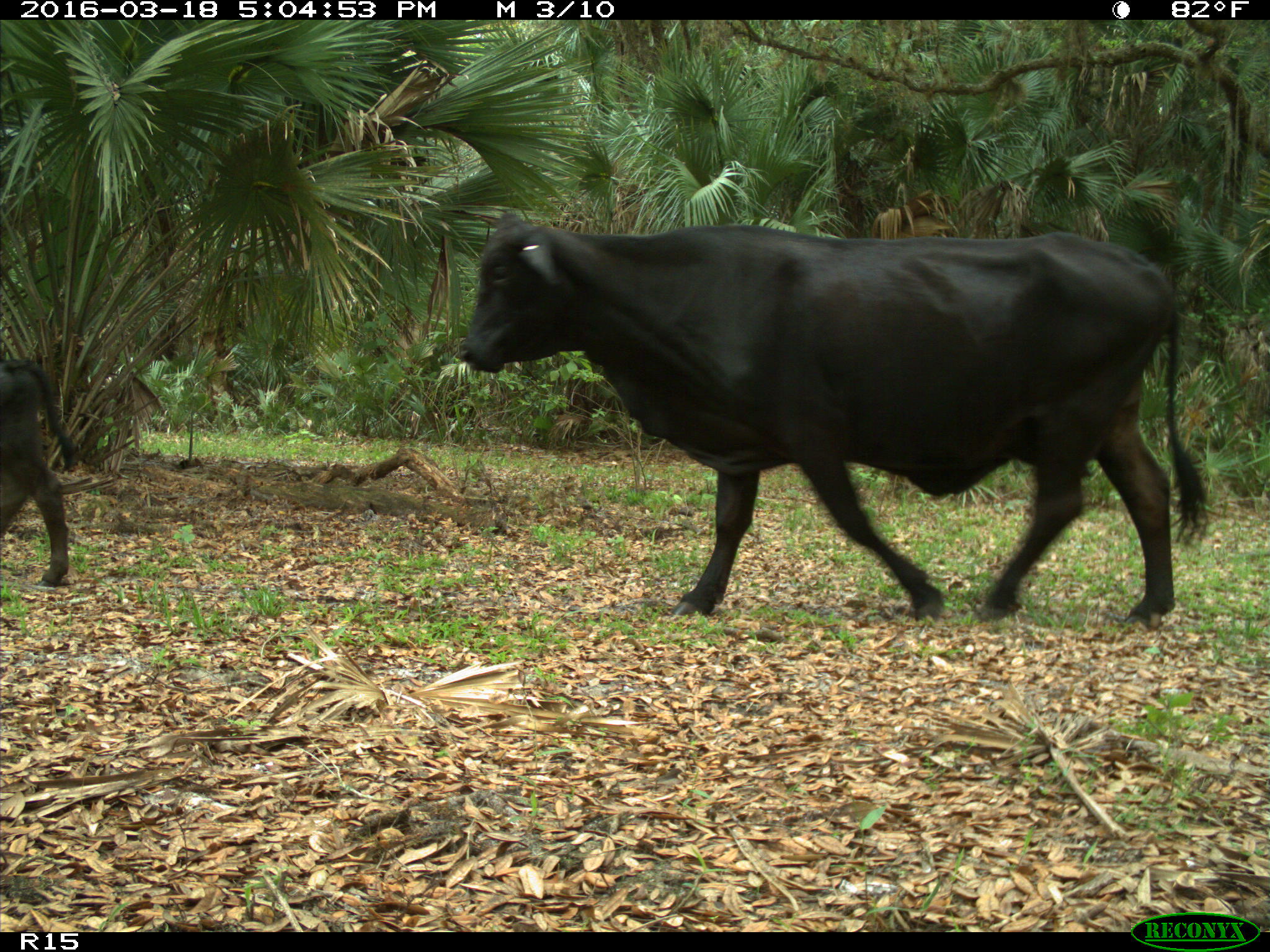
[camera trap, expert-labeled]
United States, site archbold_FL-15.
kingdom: Animalia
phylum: Chordata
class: Mammalia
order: Artiodactyla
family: Bovidae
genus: Bos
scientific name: Bos taurus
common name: domestic cow